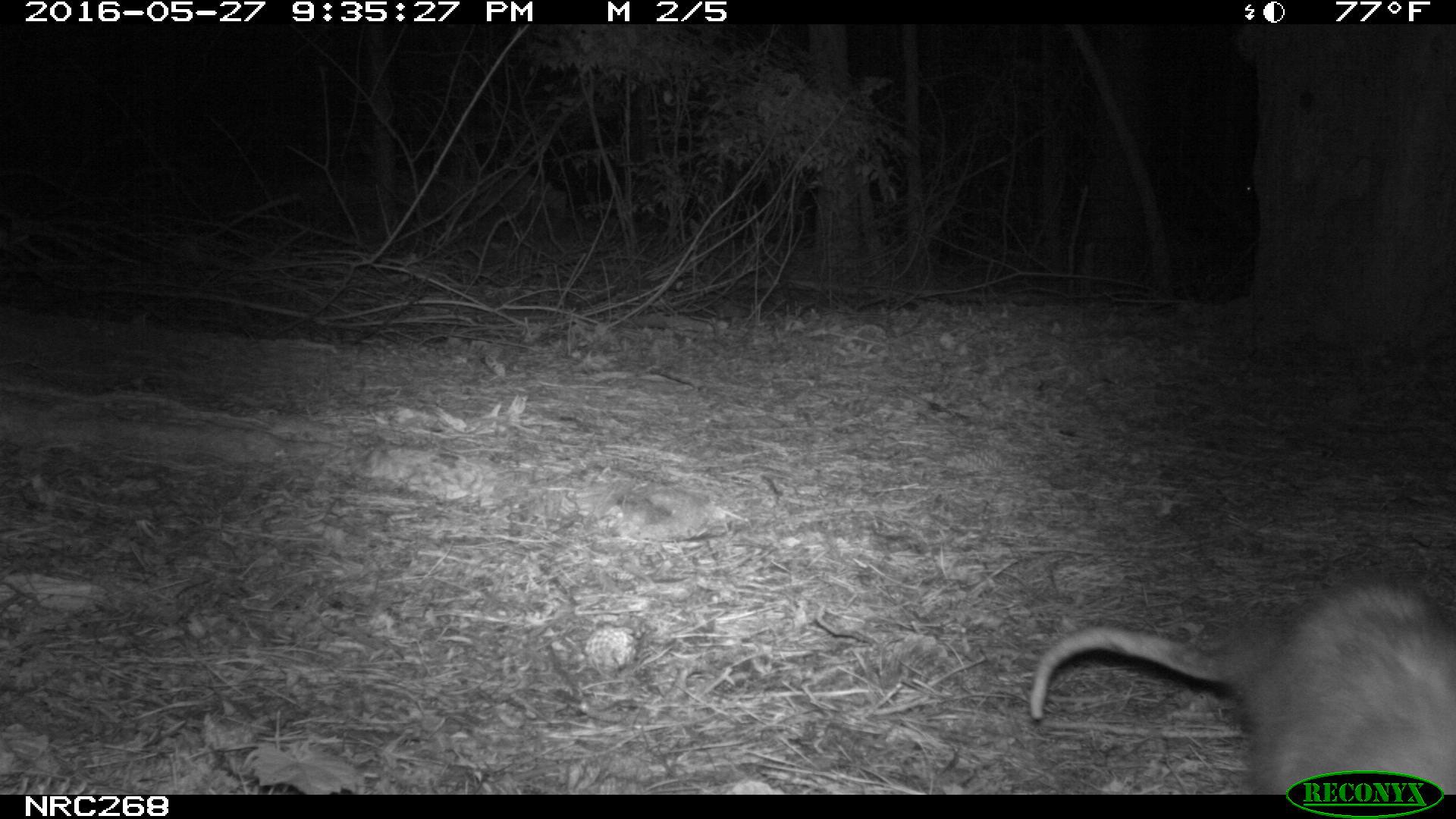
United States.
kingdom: Animalia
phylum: Chordata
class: Mammalia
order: Didelphimorphia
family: Didelphidae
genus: Didelphis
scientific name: Didelphis virginiana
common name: virginia opossum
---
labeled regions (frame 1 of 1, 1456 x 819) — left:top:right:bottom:
Virginia Opossum: 1023:570:1453:792